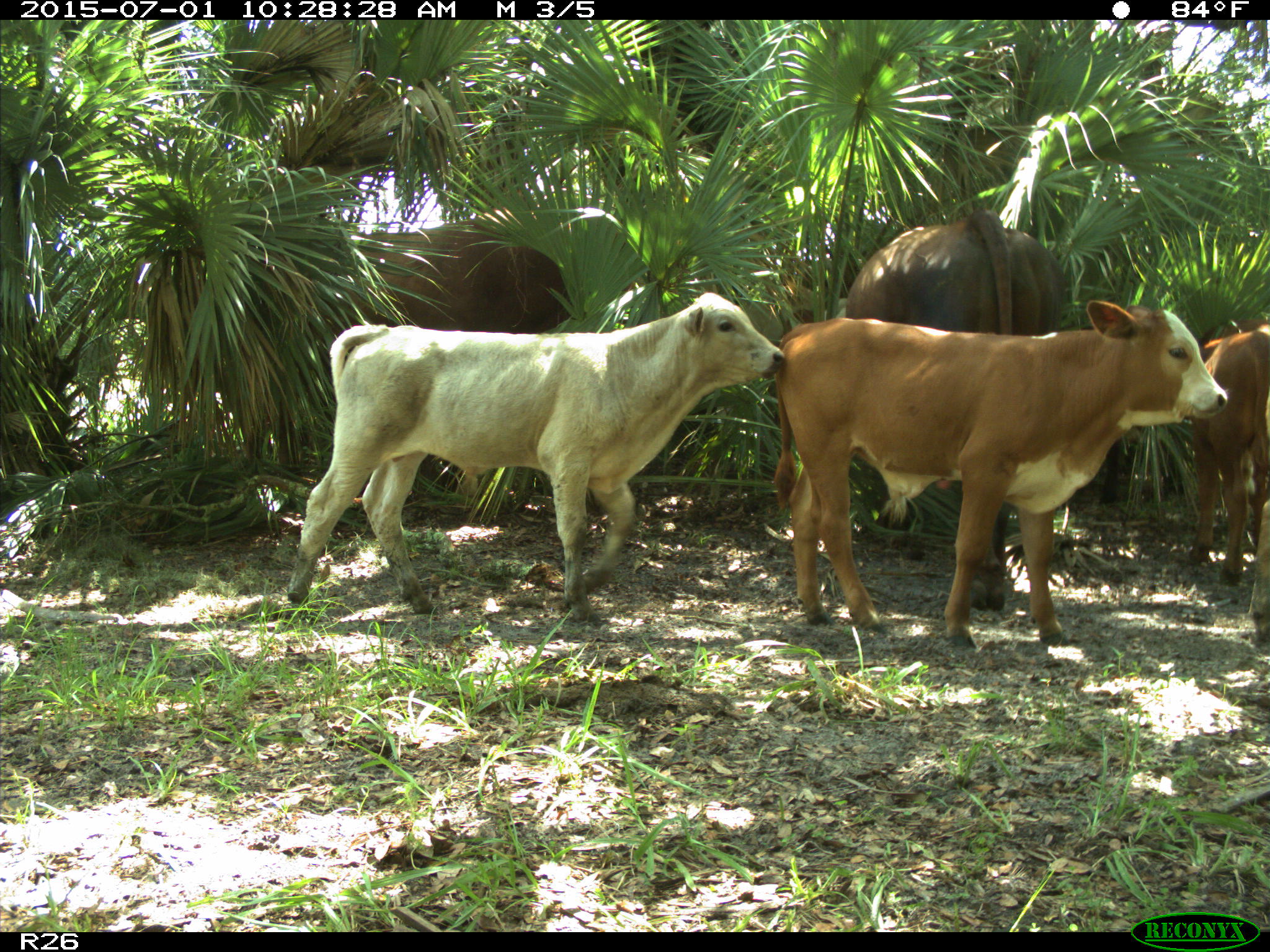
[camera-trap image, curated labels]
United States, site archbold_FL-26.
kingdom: Animalia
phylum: Chordata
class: Mammalia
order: Artiodactyla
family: Bovidae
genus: Bos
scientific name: Bos taurus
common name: domestic cow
Bos taurus (domestic cow).